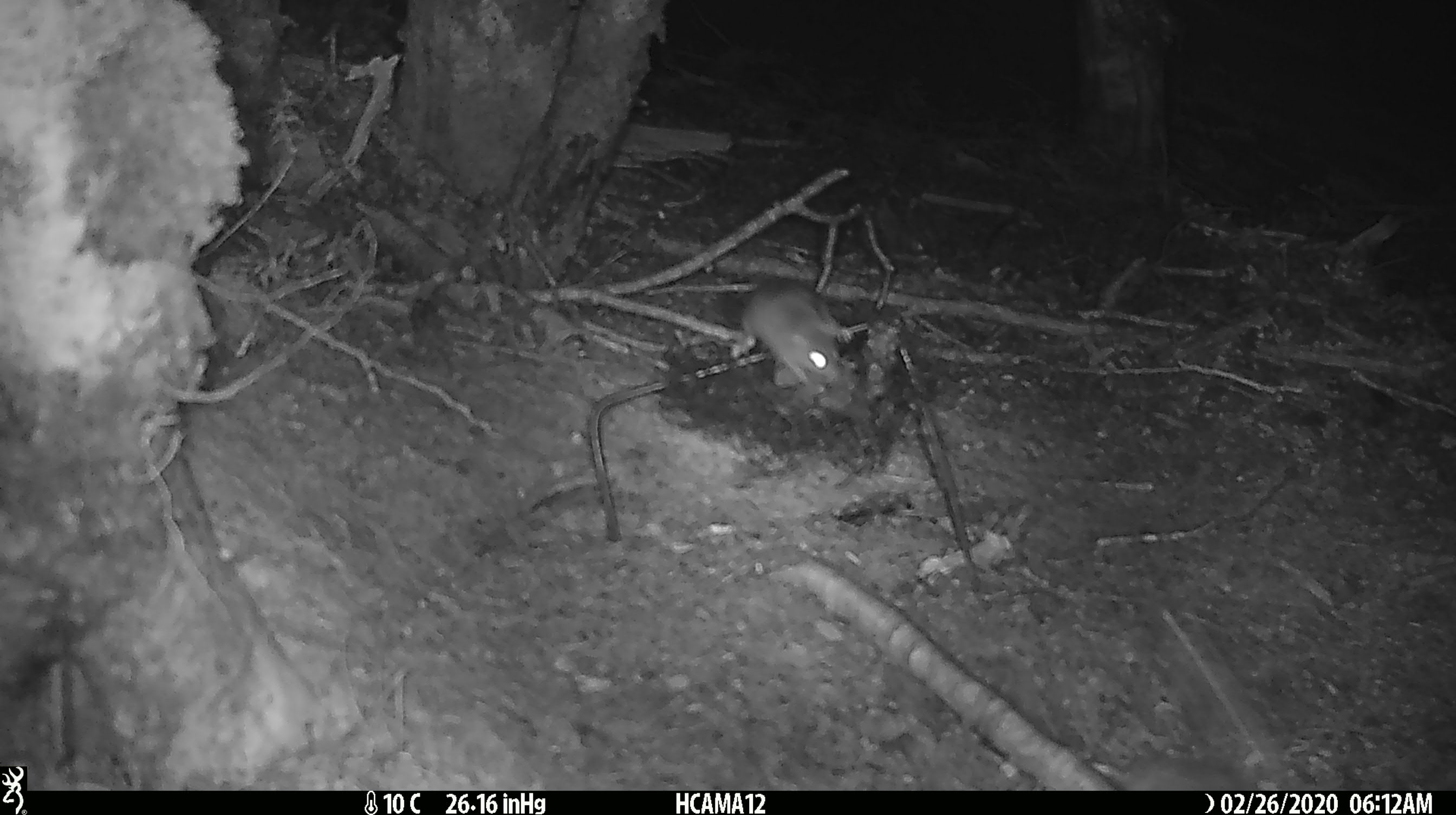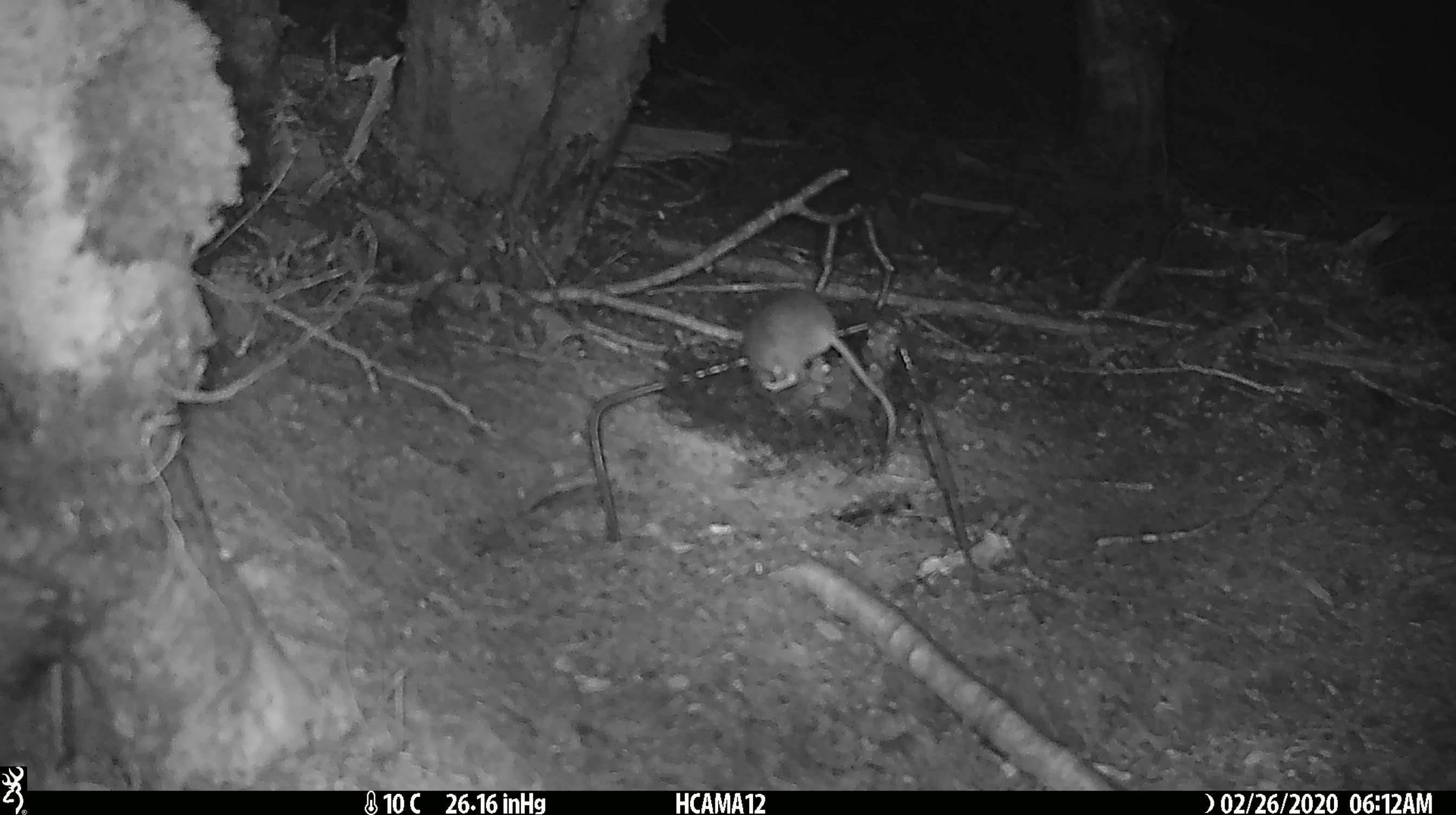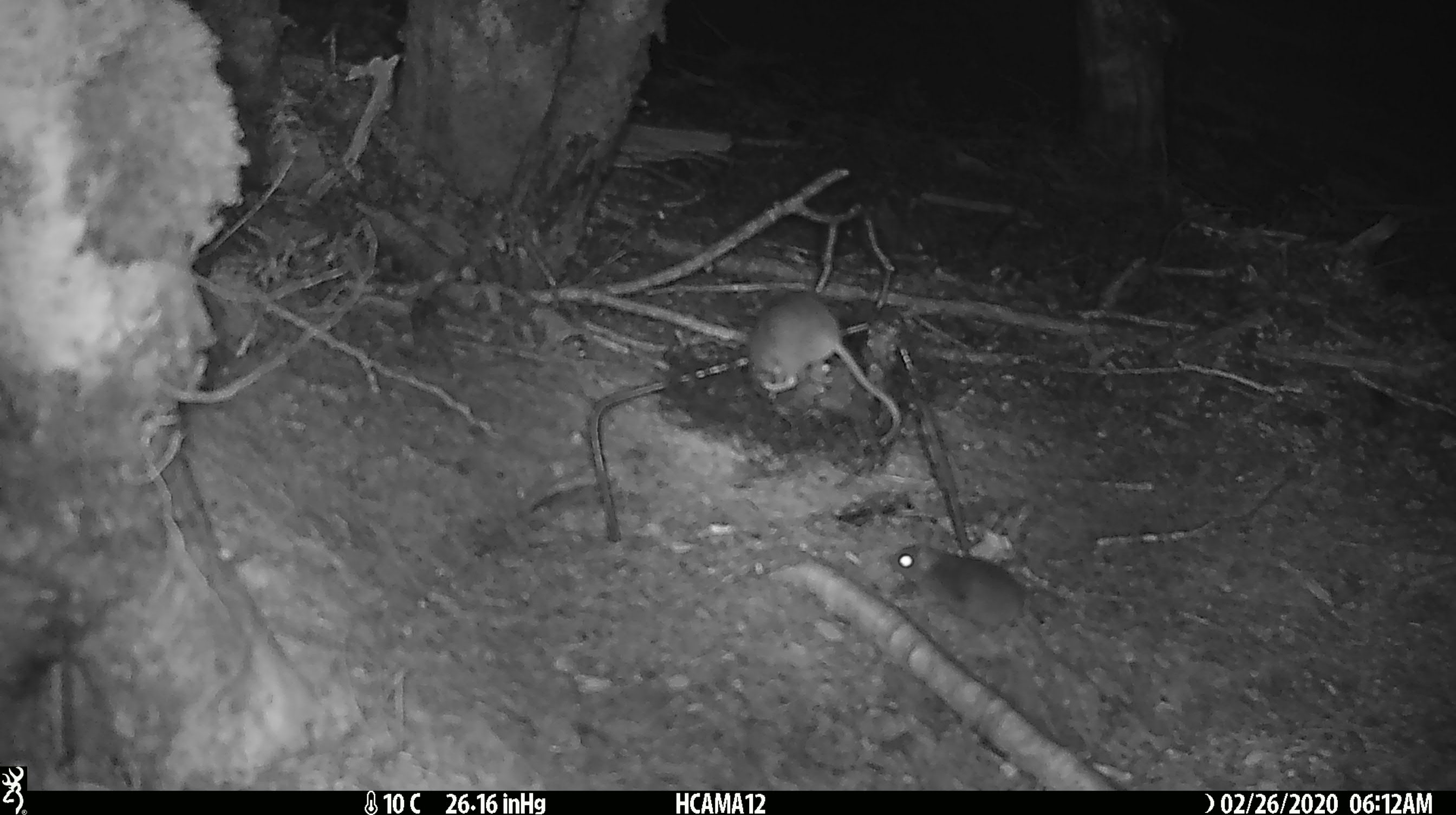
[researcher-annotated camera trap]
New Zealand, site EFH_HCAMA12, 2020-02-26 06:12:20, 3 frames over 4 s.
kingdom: Animalia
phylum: Chordata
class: Mammalia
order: Rodentia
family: Muridae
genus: Mus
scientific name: Mus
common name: mouse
Mouse (Mus).